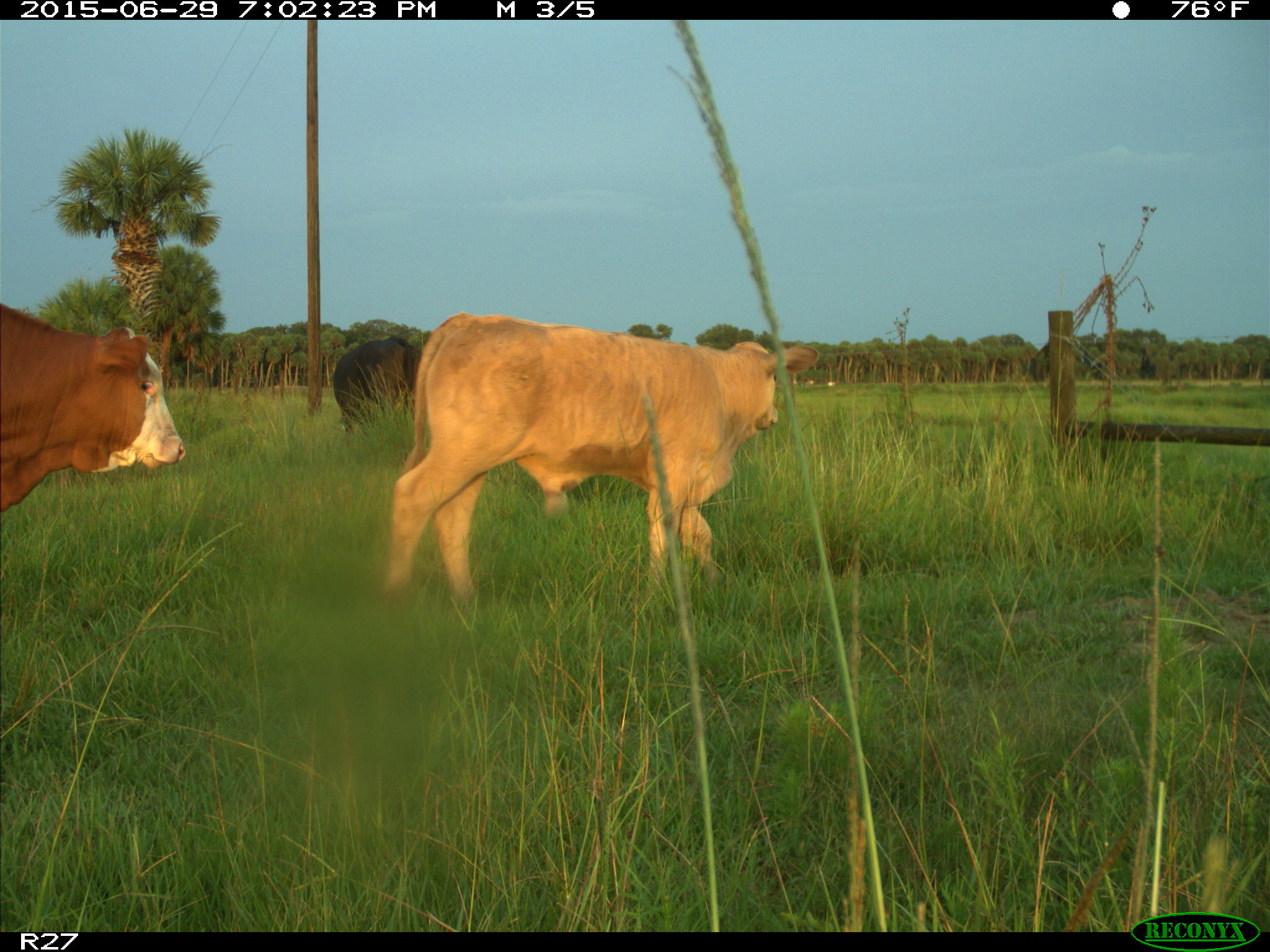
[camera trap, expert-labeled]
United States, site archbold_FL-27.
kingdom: Animalia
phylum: Chordata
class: Mammalia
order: Artiodactyla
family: Bovidae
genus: Bos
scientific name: Bos taurus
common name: domestic cow